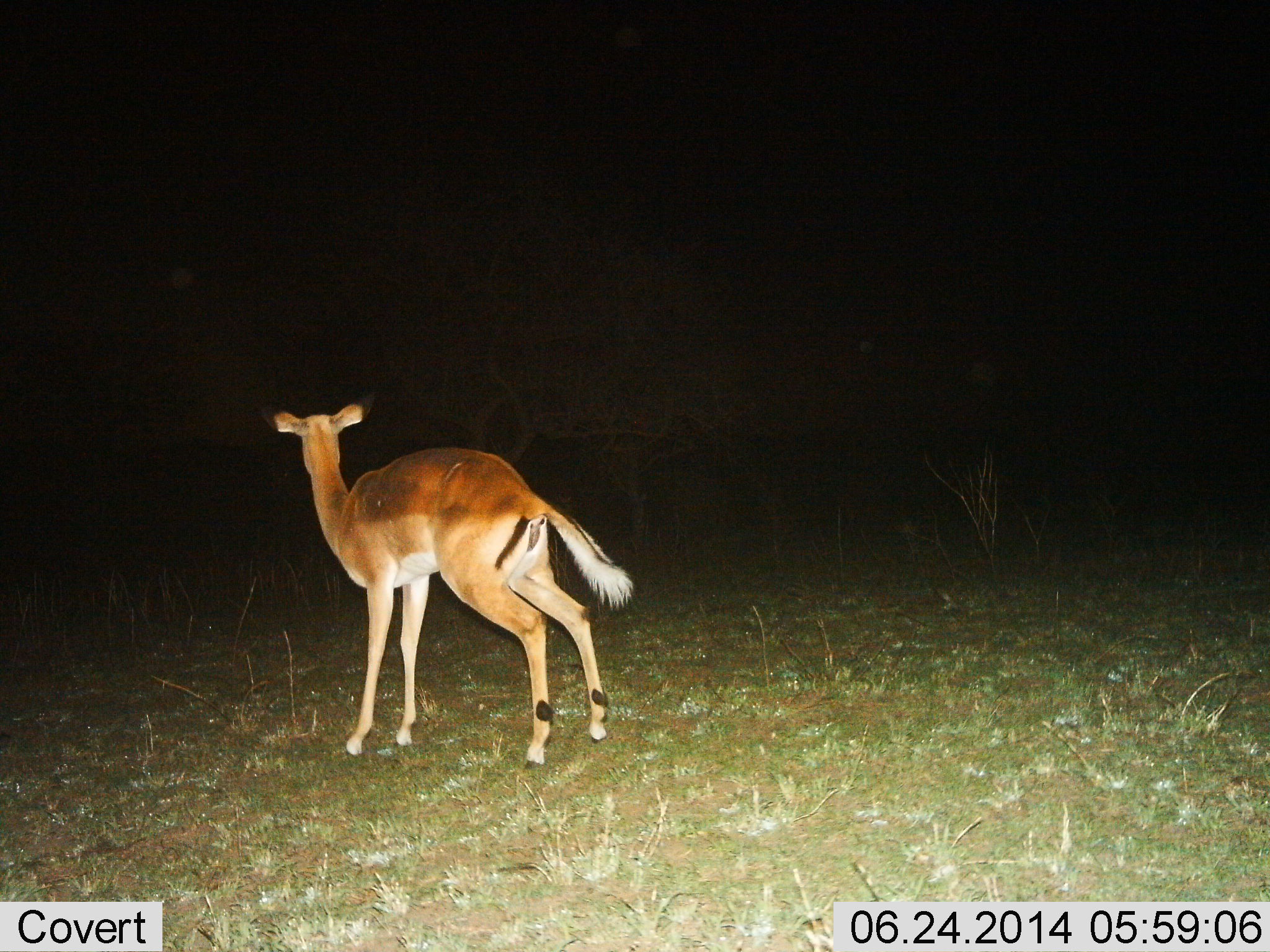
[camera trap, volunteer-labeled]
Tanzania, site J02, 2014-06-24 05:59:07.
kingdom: Animalia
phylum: Chordata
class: Mammalia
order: Artiodactyla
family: Bovidae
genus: Aepyceros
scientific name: Aepyceros melampus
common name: impala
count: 1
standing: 100%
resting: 0%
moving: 0%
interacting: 0%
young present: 10%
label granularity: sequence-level